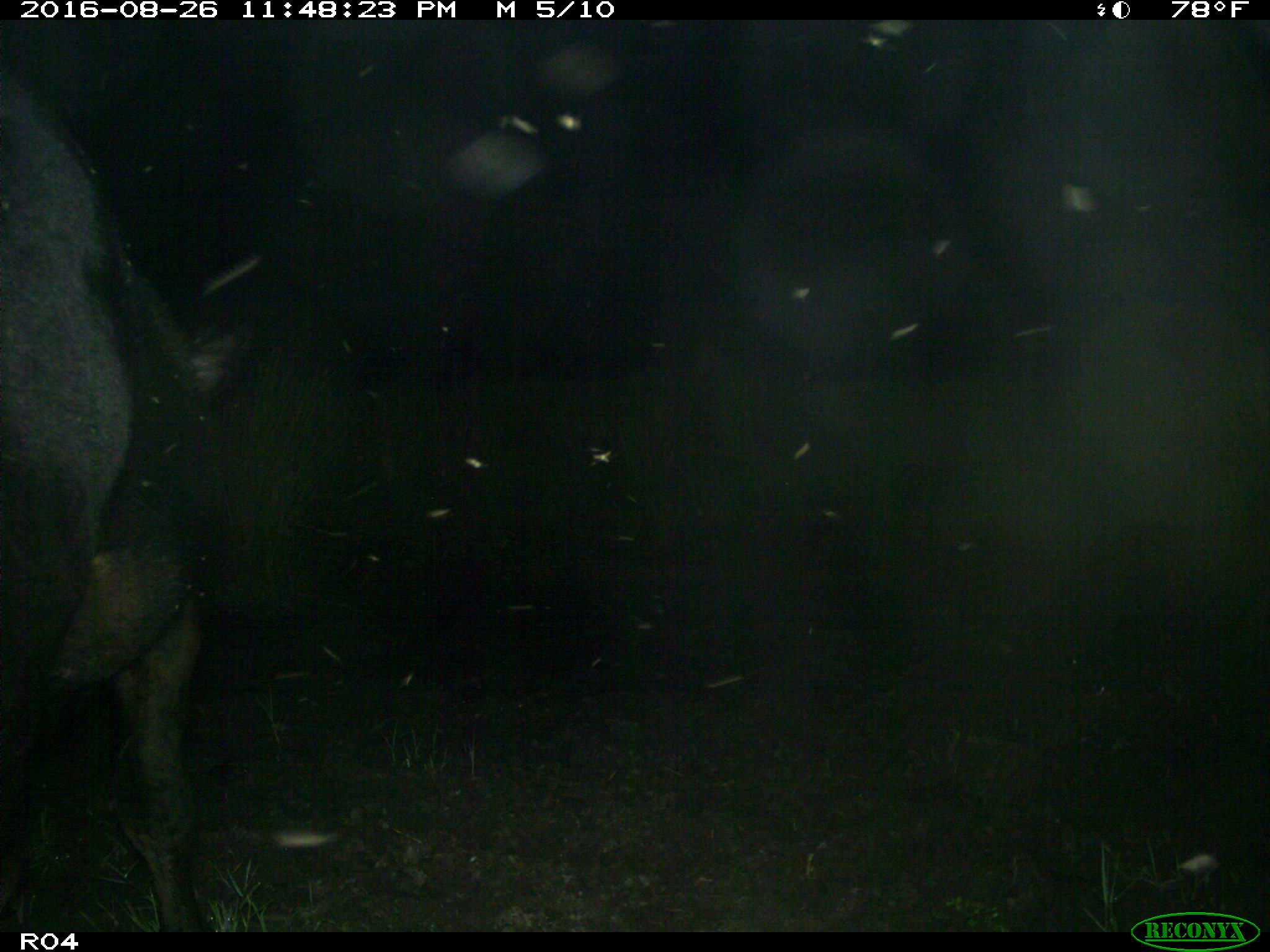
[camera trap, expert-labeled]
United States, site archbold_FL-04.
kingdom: Animalia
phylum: Chordata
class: Mammalia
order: Artiodactyla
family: Bovidae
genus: Bos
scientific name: Bos taurus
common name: domestic cow